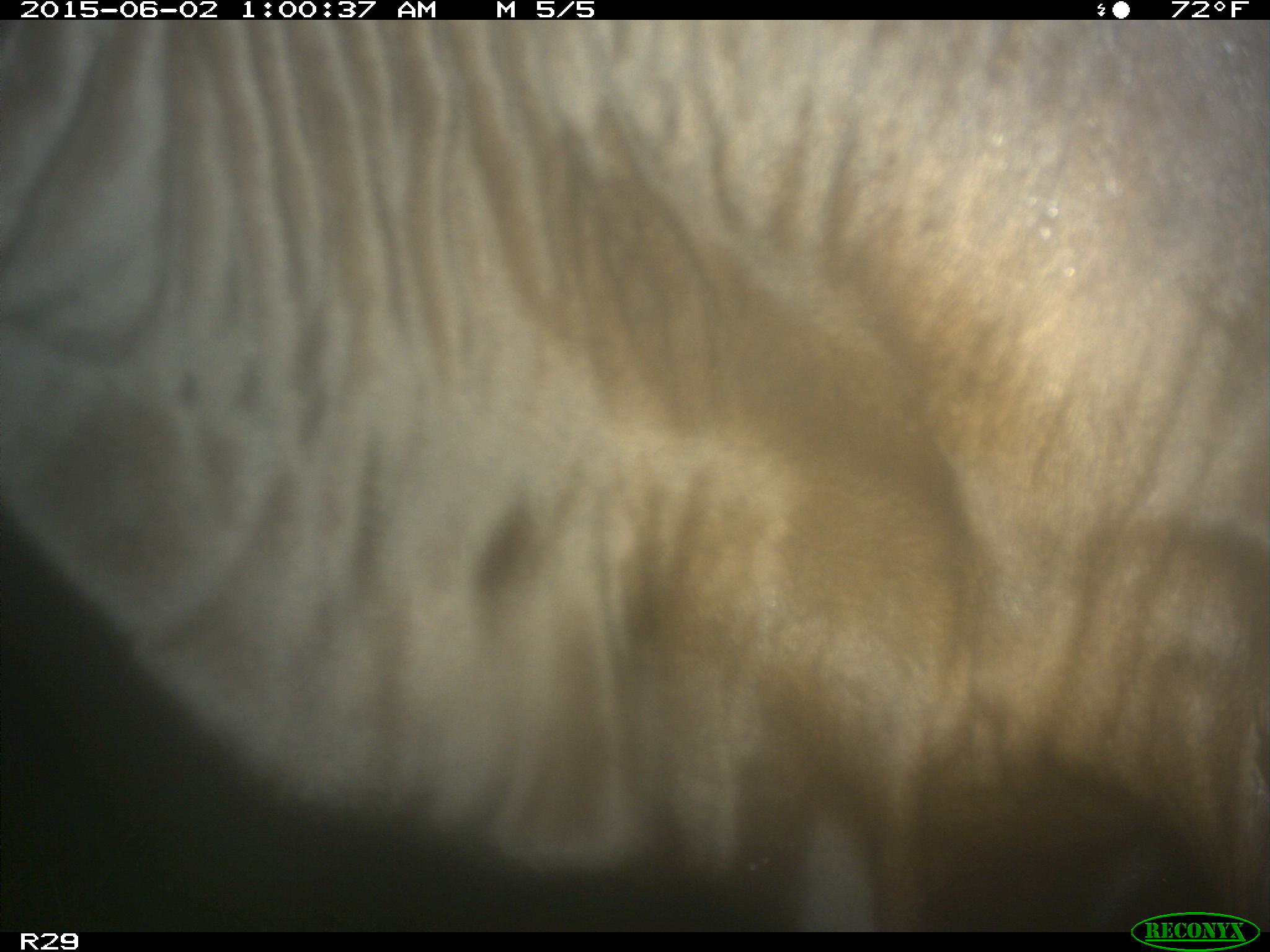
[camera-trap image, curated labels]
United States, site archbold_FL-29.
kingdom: Animalia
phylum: Chordata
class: Mammalia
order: Artiodactyla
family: Bovidae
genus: Bos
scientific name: Bos taurus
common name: domestic cow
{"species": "Bos taurus (domestic cow)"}